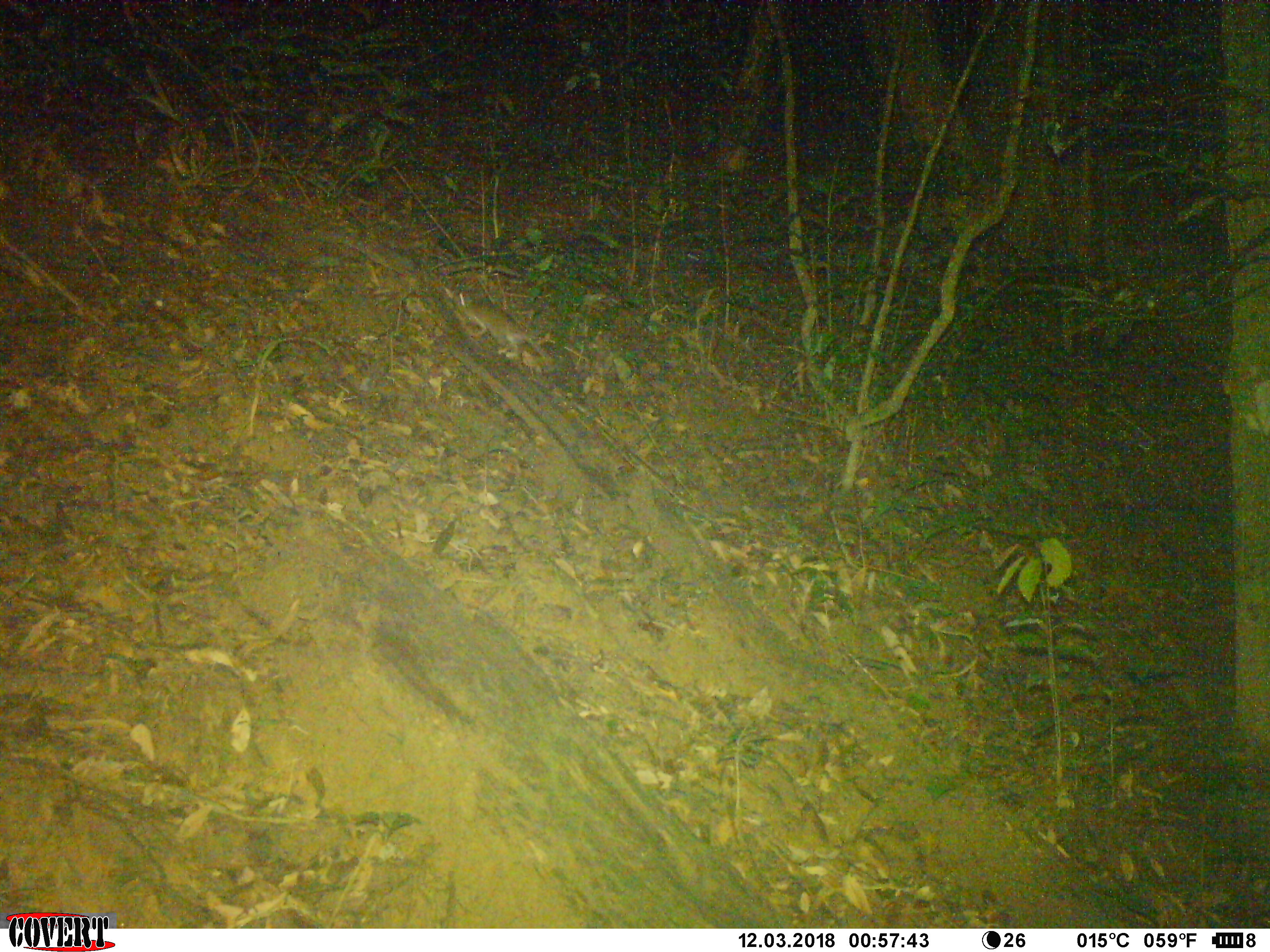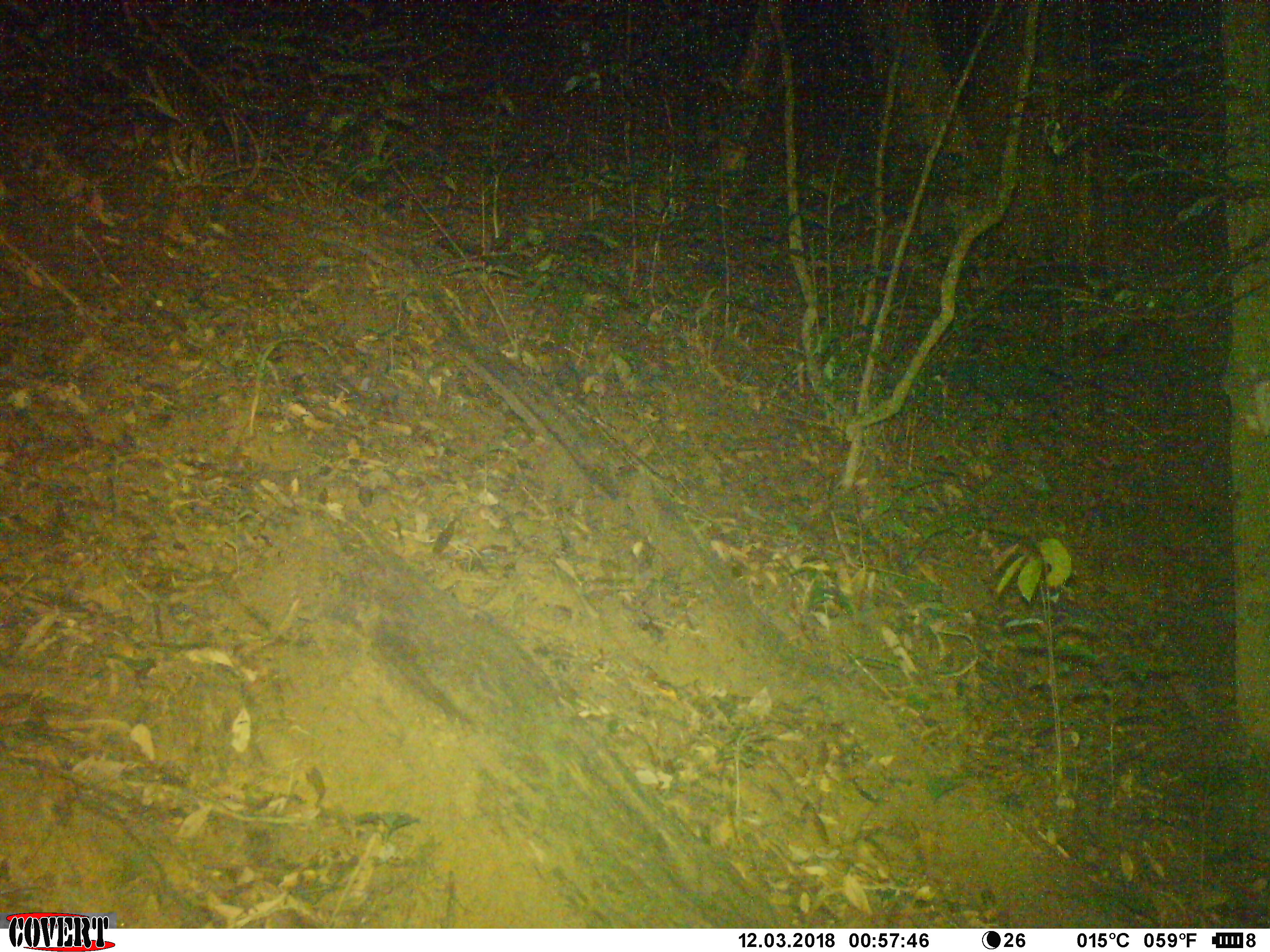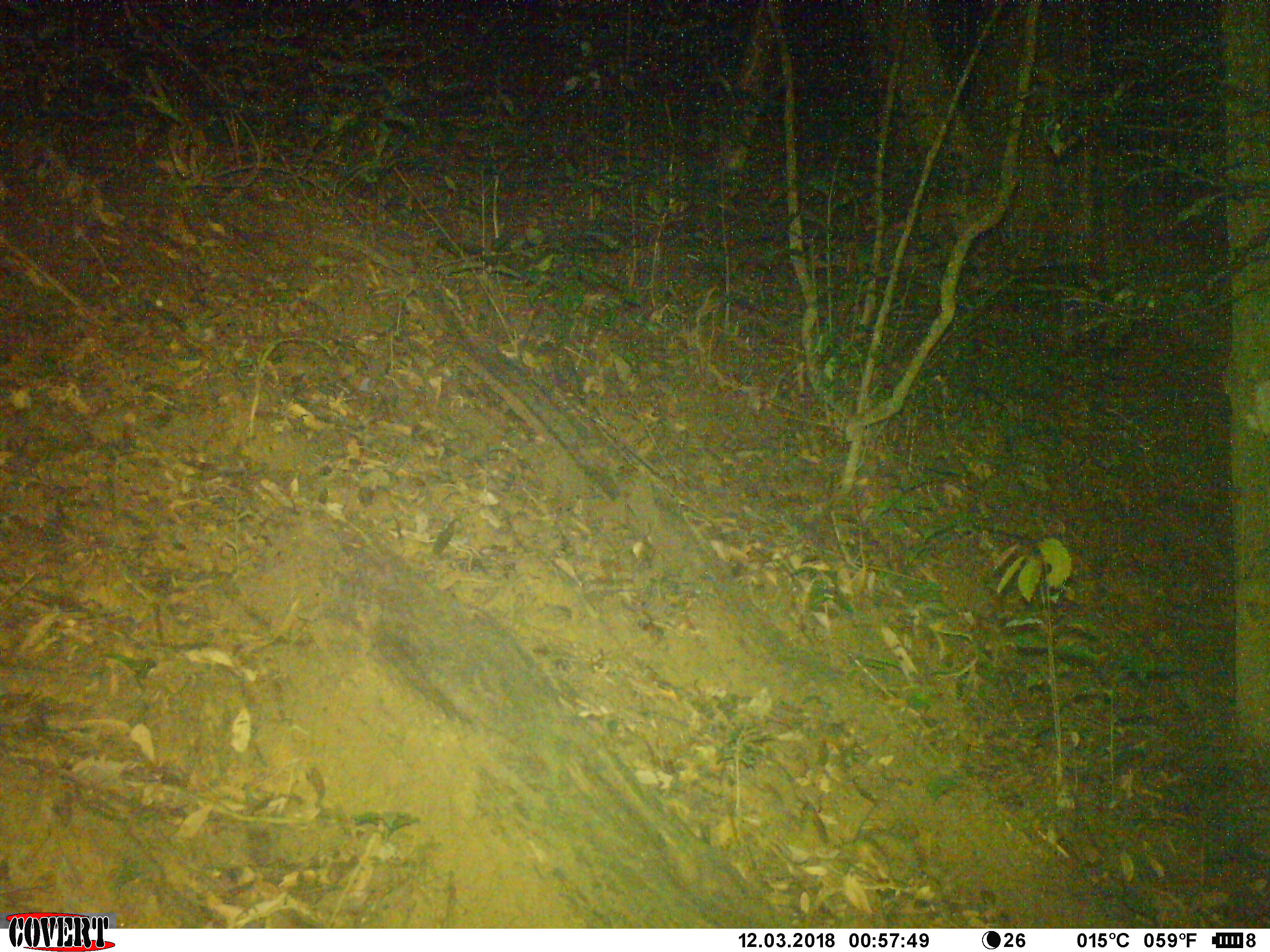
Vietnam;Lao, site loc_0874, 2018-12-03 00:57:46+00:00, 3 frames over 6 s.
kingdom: Animalia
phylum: Chordata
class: Mammalia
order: Rodentia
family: Muridae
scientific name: Muridae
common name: old-world mice and rats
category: unidentified murid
Unidentified murid (old-world mice and rats) (Muridae). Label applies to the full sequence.